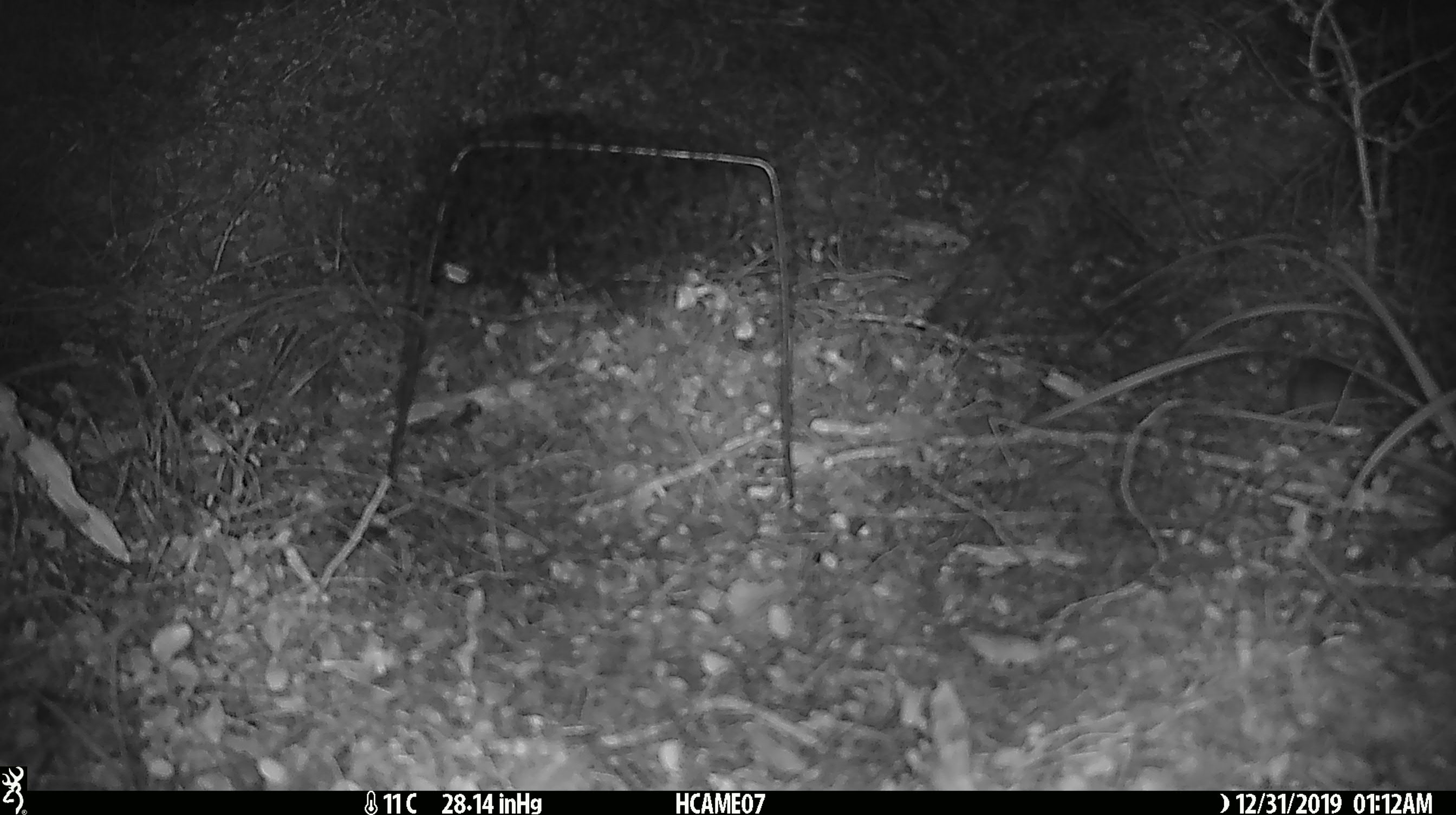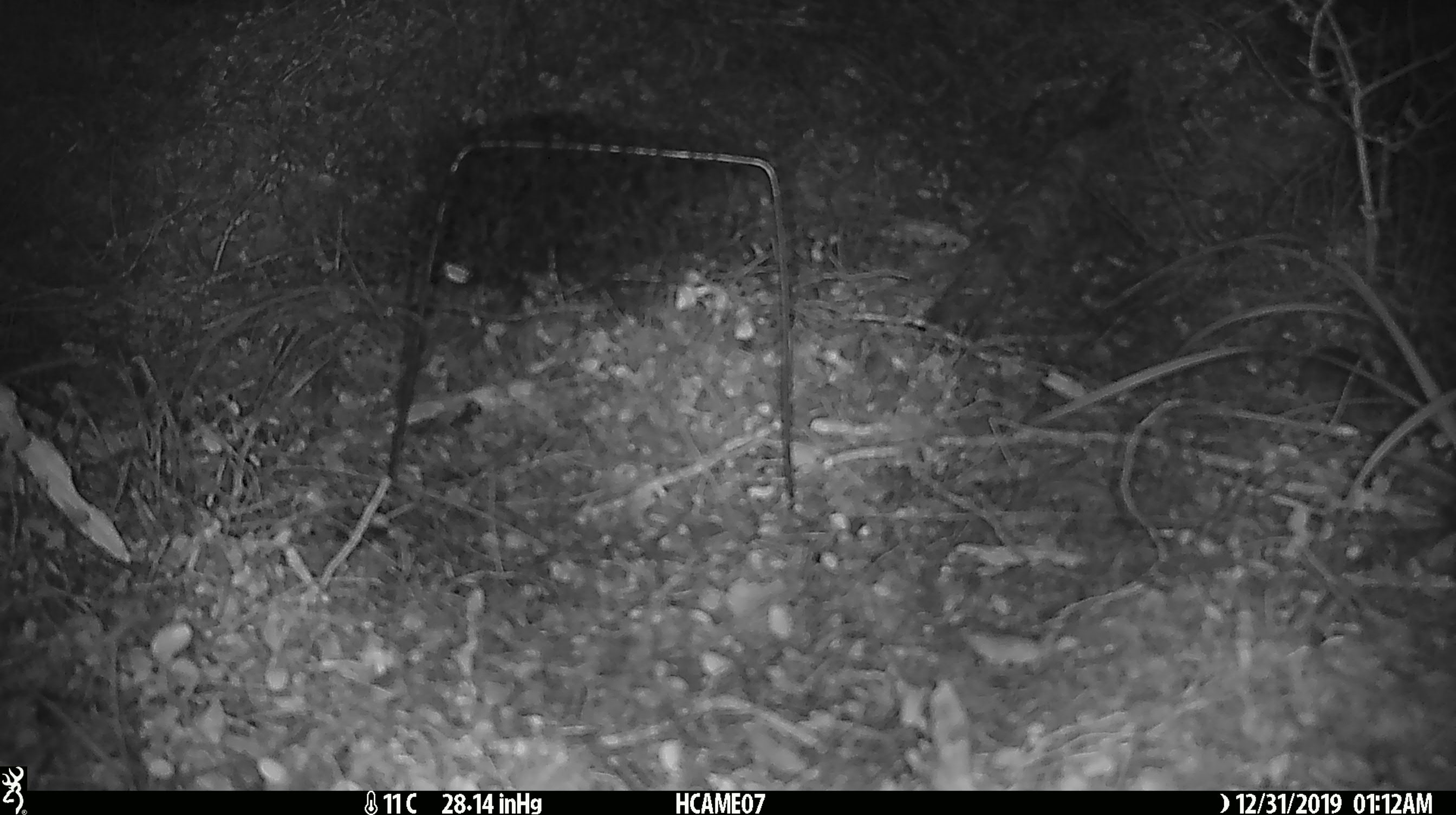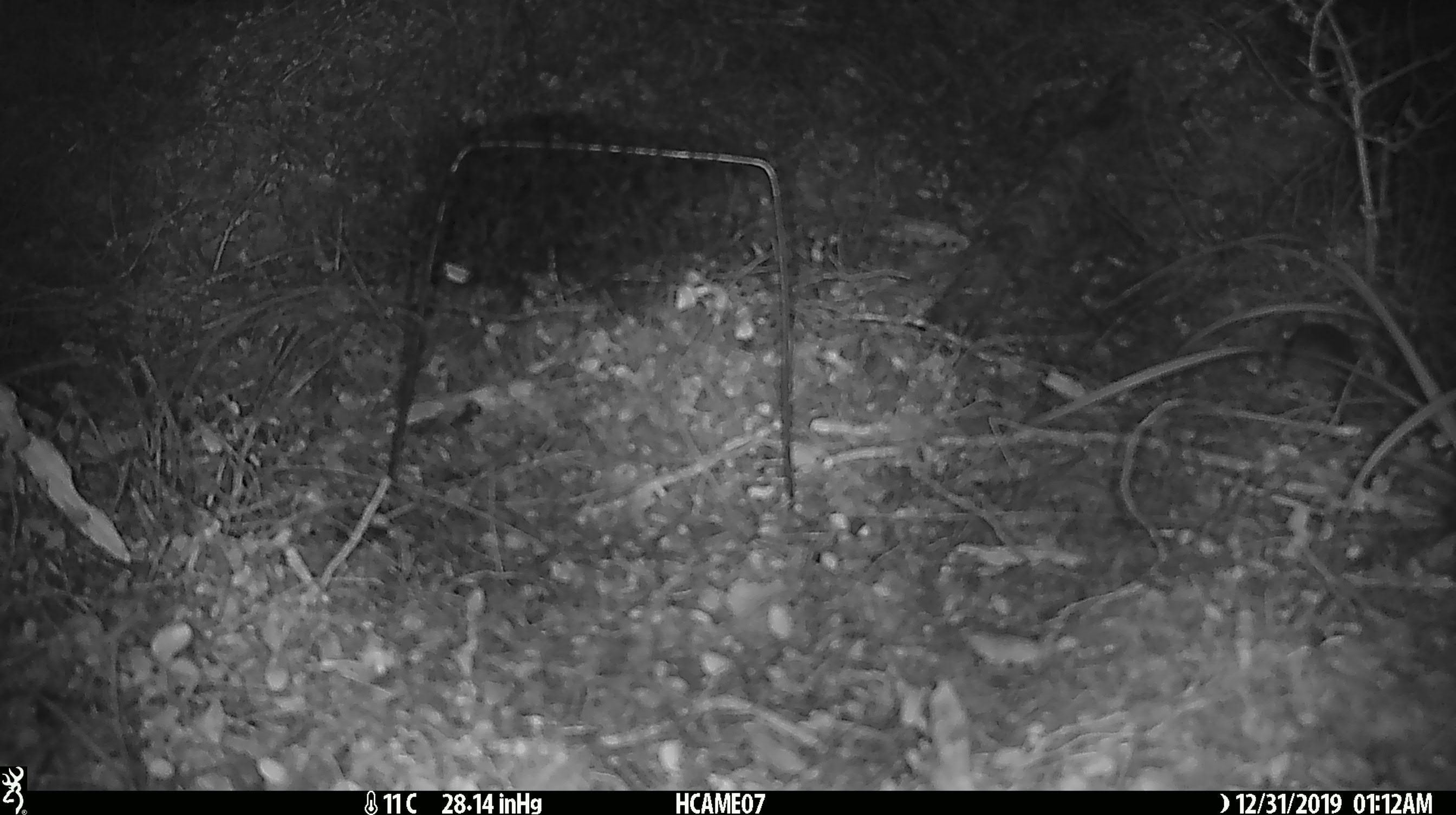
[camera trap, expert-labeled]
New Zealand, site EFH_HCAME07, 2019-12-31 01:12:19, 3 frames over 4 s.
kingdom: Animalia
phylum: Chordata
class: Mammalia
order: Rodentia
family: Muridae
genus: Mus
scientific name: Mus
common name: mouse